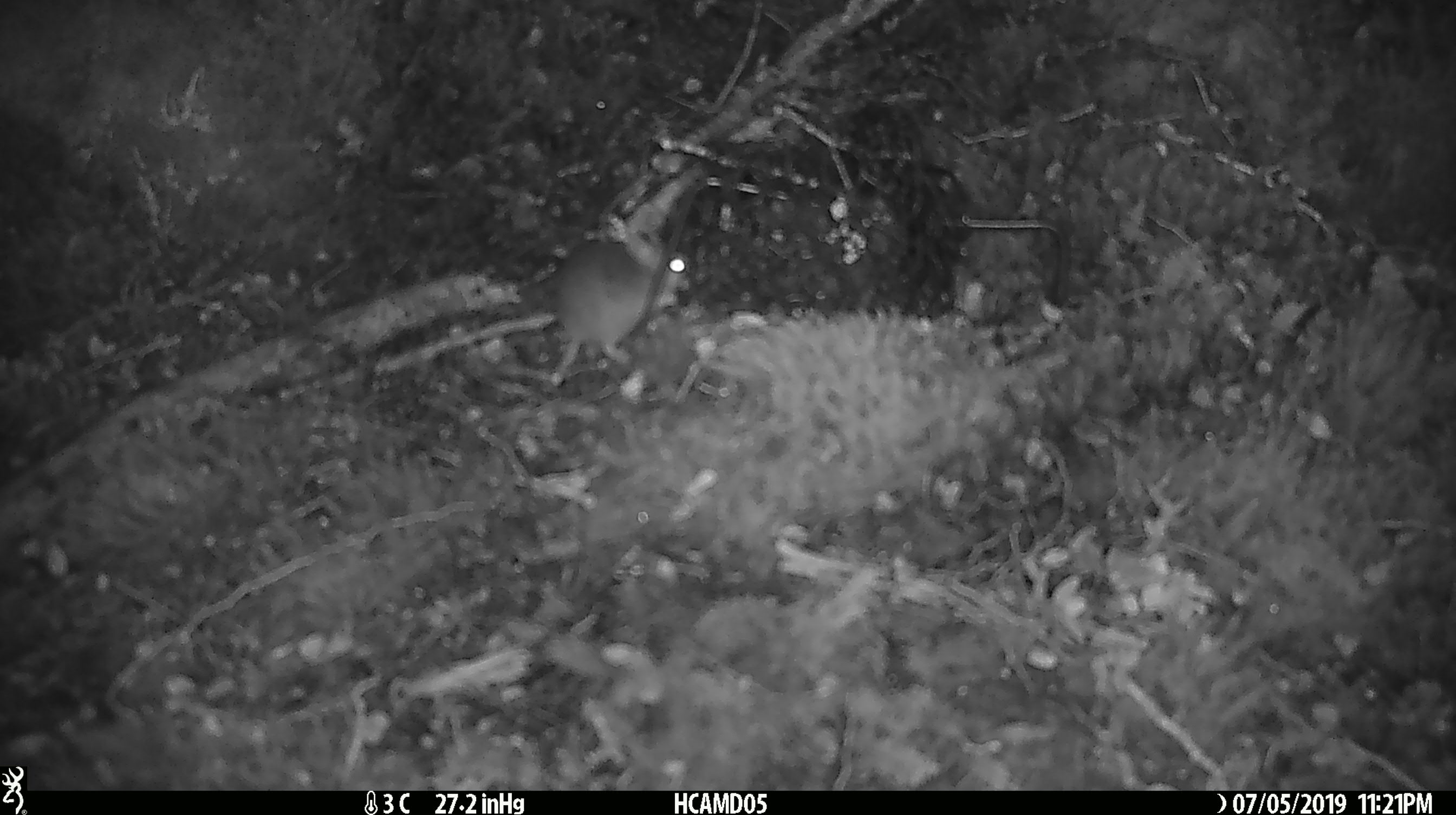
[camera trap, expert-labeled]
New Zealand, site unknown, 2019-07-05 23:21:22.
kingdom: Animalia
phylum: Chordata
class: Mammalia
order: Rodentia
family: Muridae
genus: Mus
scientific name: Mus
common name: mouse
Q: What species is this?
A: Mouse (Mus).